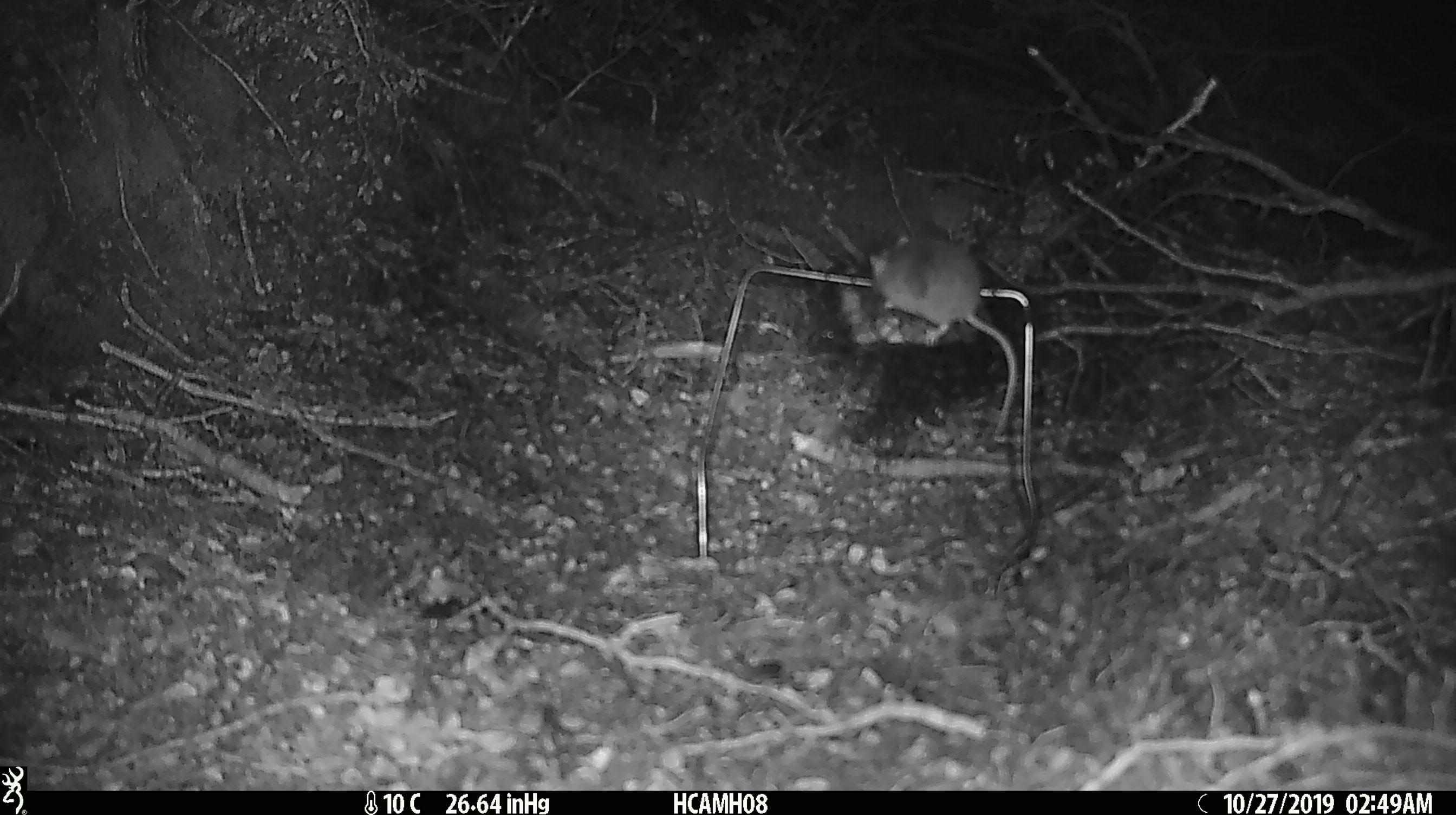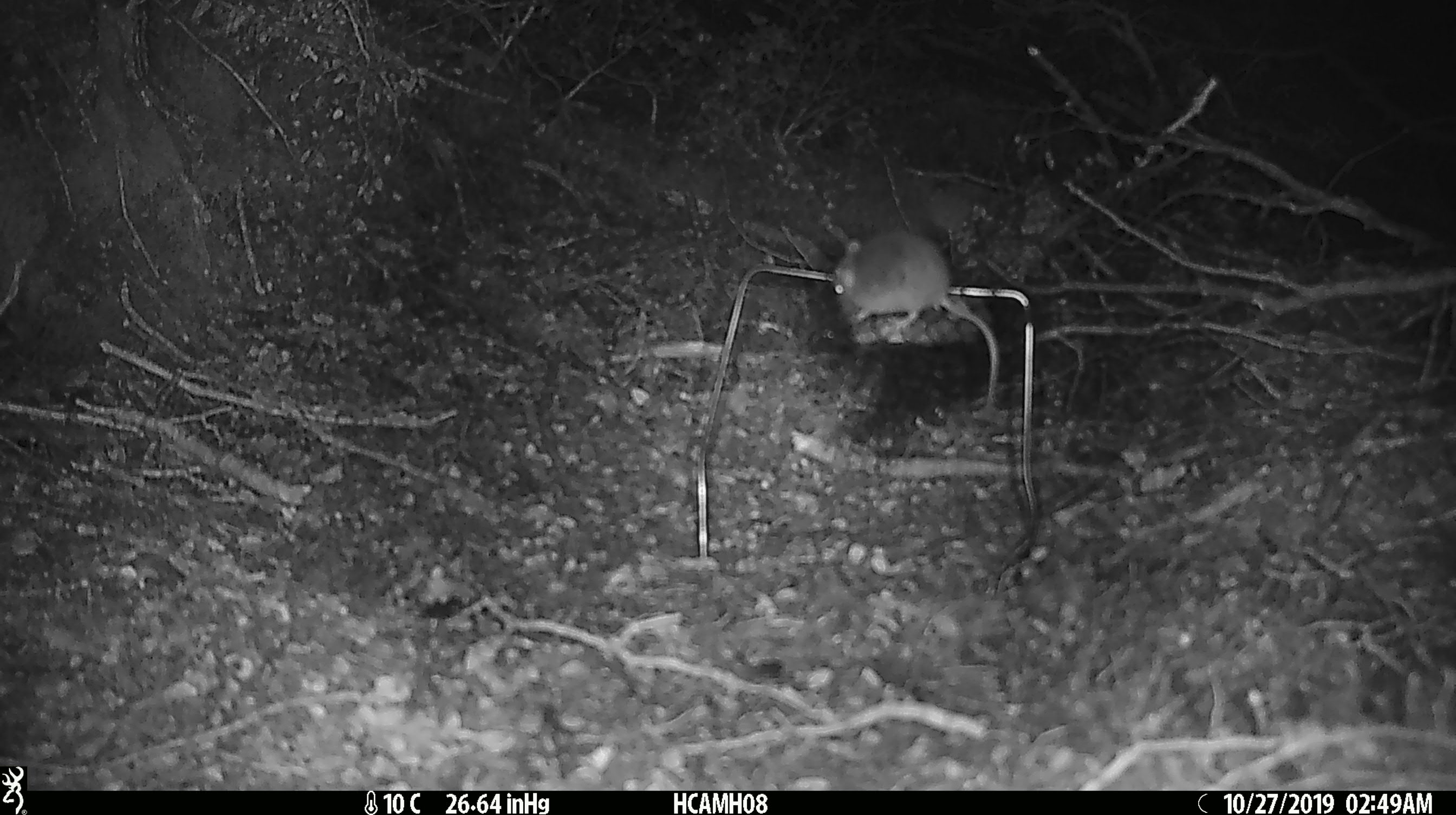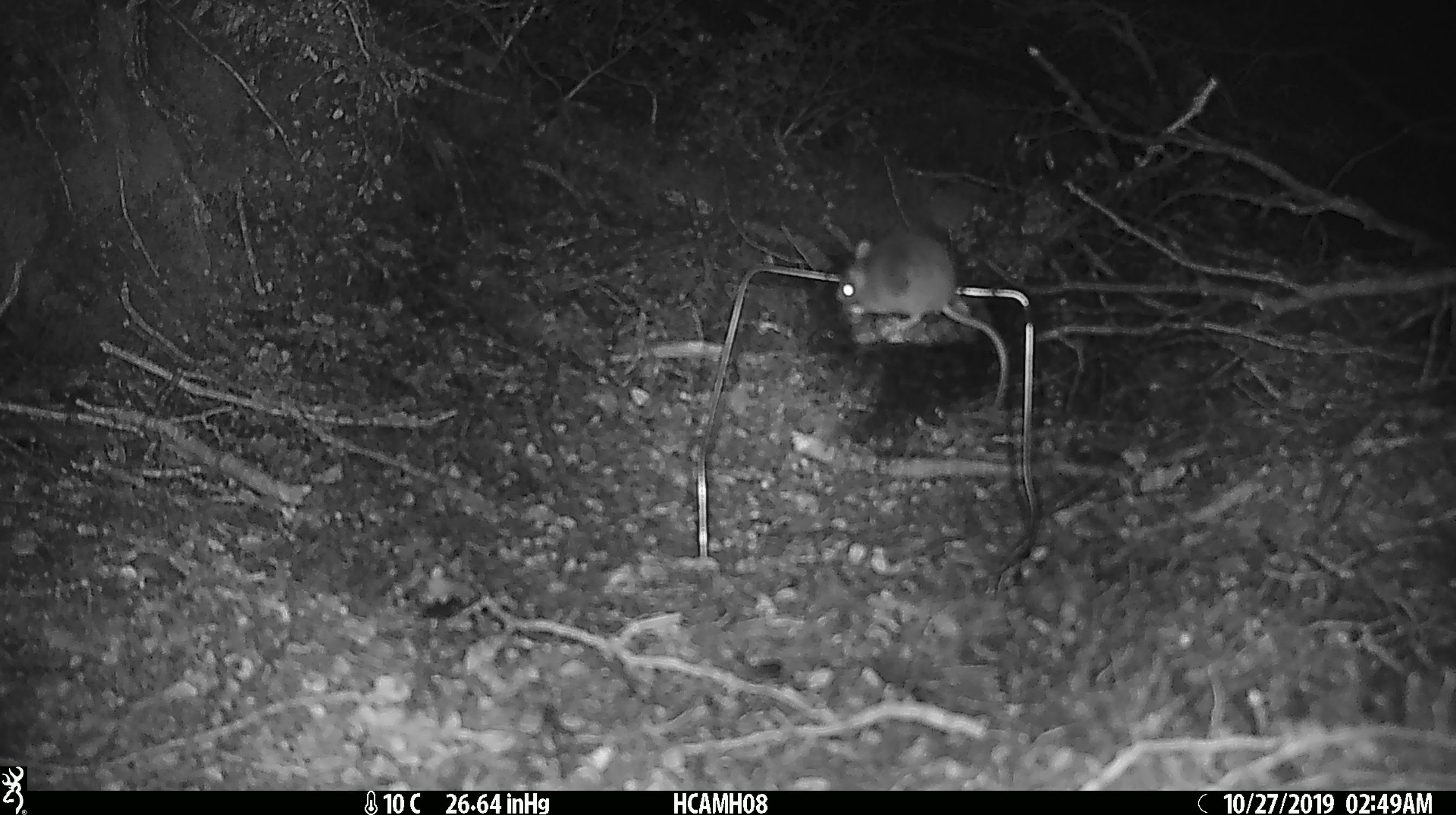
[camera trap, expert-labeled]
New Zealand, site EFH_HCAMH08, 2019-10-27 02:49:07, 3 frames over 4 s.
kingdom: Animalia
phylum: Chordata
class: Mammalia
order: Rodentia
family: Muridae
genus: Mus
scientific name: Mus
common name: mouse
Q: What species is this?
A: Mouse (Mus).